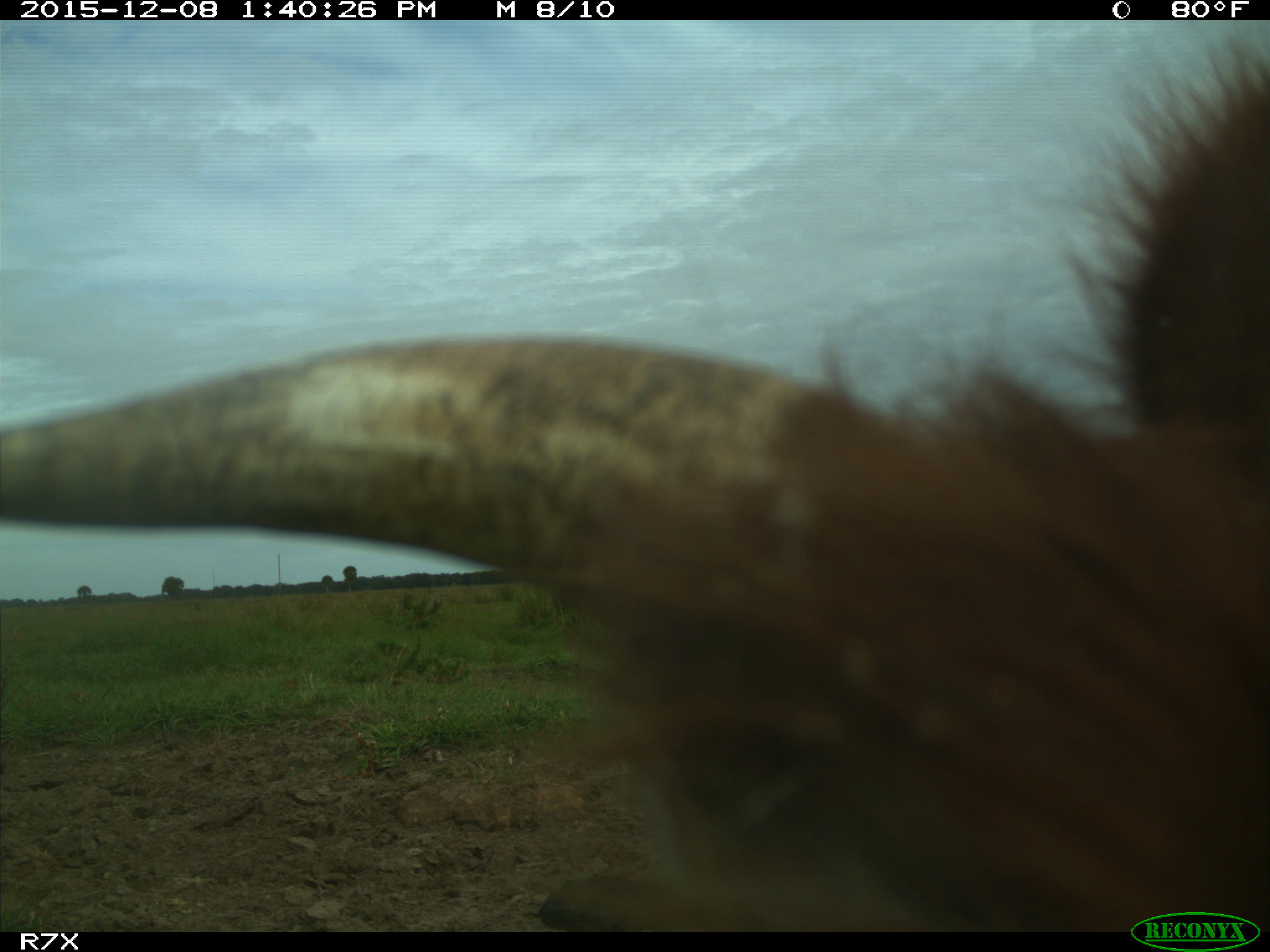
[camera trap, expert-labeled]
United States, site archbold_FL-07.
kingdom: Animalia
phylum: Chordata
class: Mammalia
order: Artiodactyla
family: Bovidae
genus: Bos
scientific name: Bos taurus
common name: domestic cow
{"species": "Bos taurus (domestic cow)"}